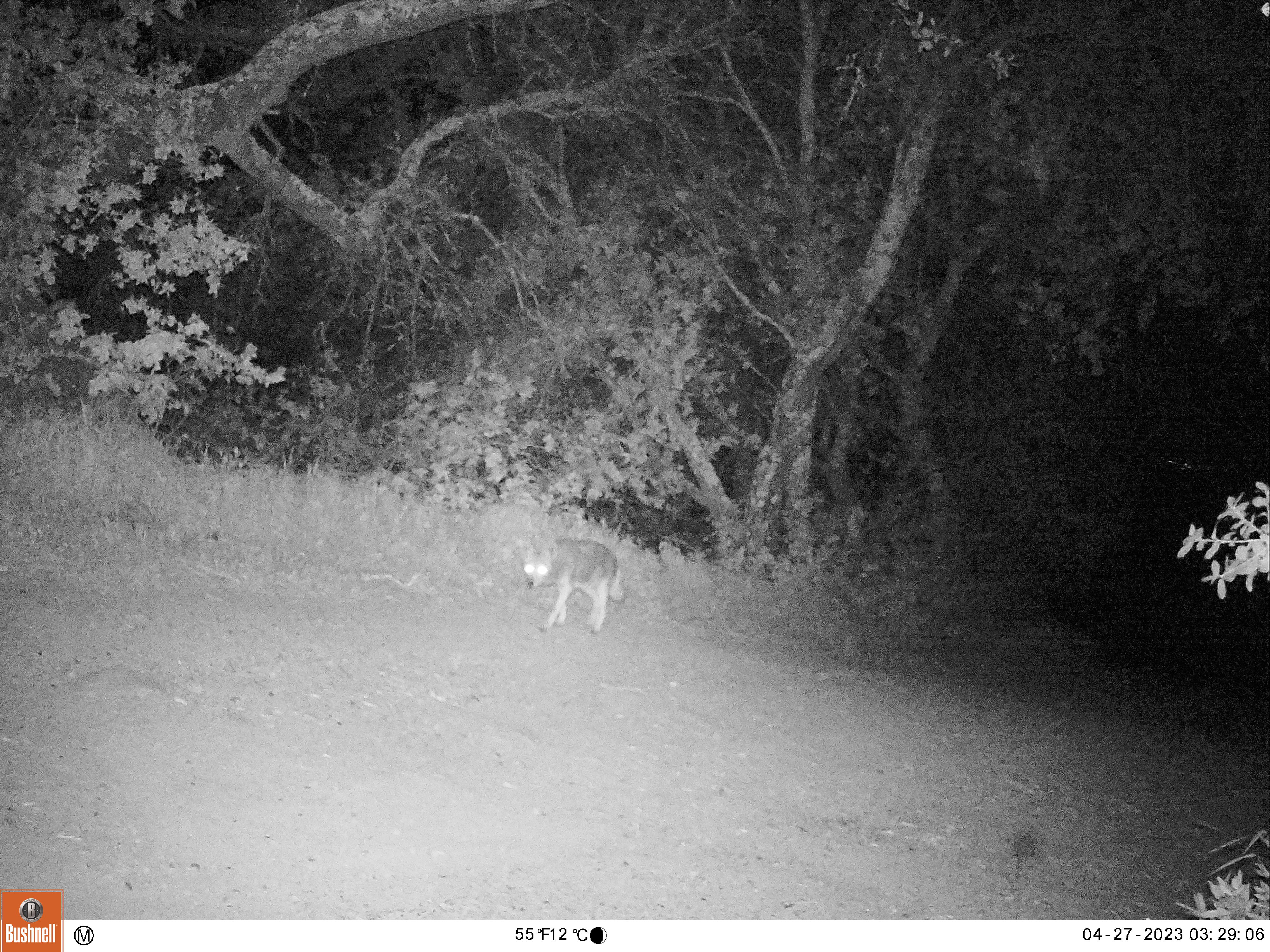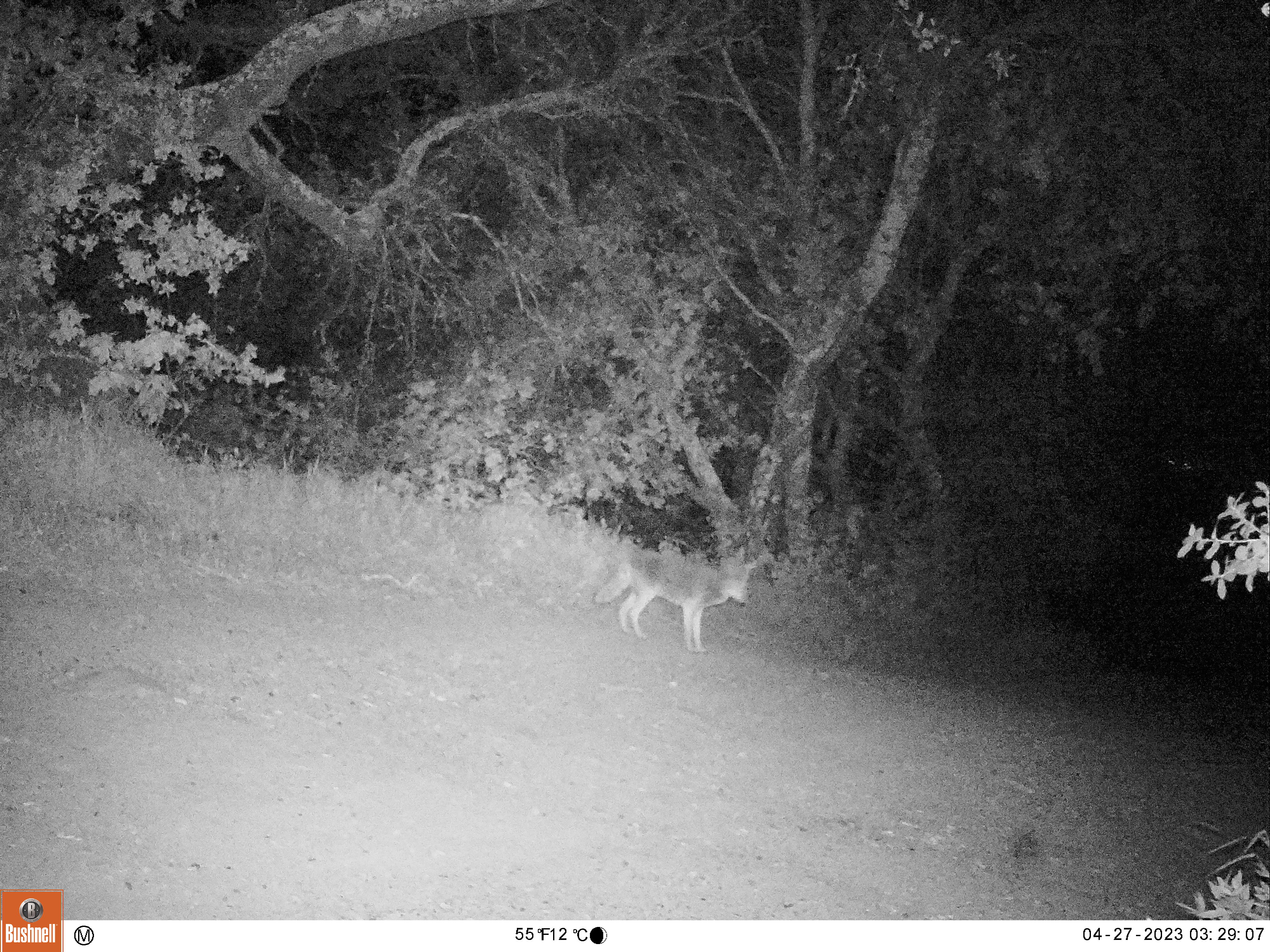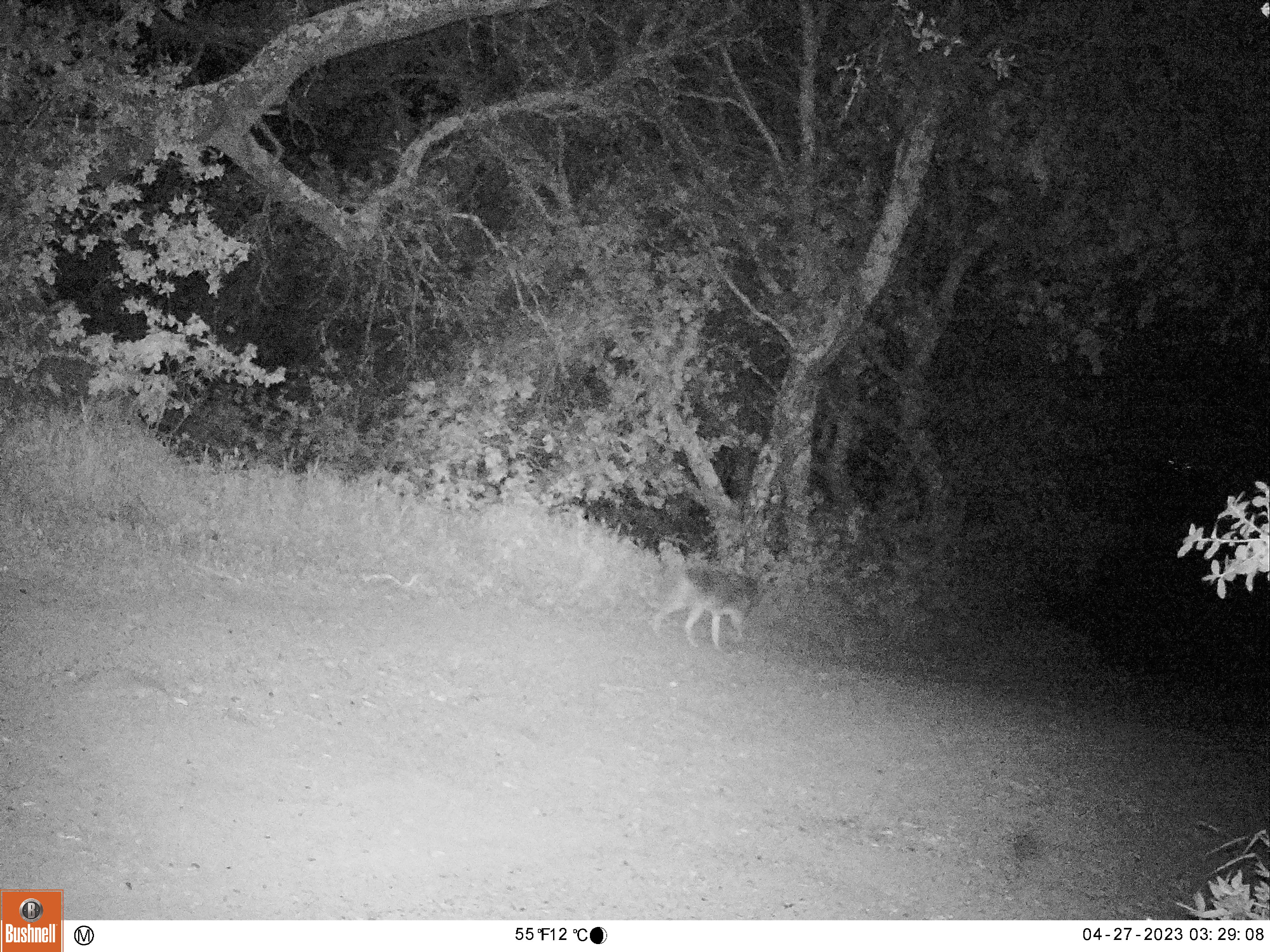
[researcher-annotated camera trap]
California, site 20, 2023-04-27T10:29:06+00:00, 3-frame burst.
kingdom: Animalia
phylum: Chordata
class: Mammalia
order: Carnivora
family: Canidae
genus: Canis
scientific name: Canis latrans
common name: coyote